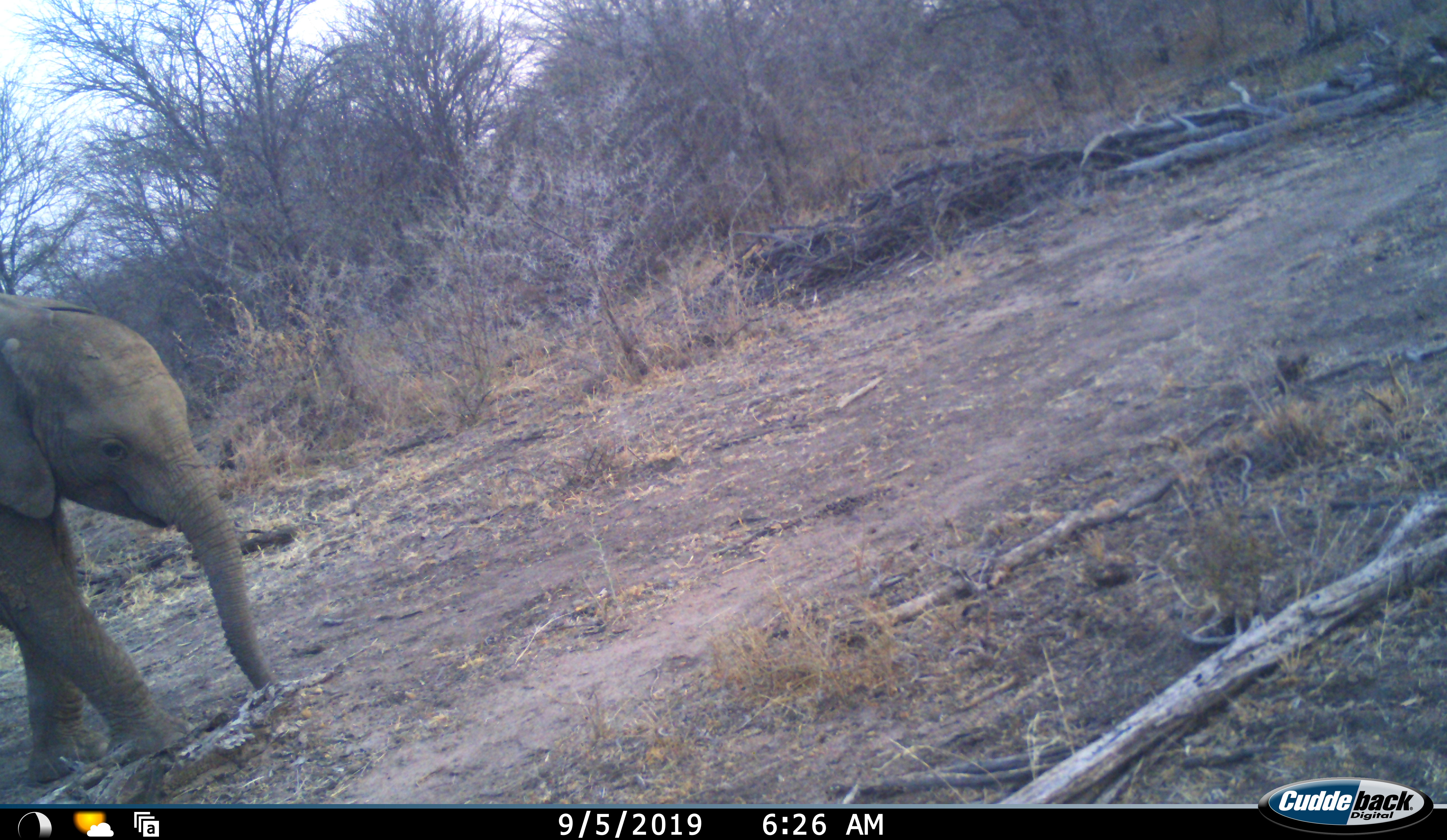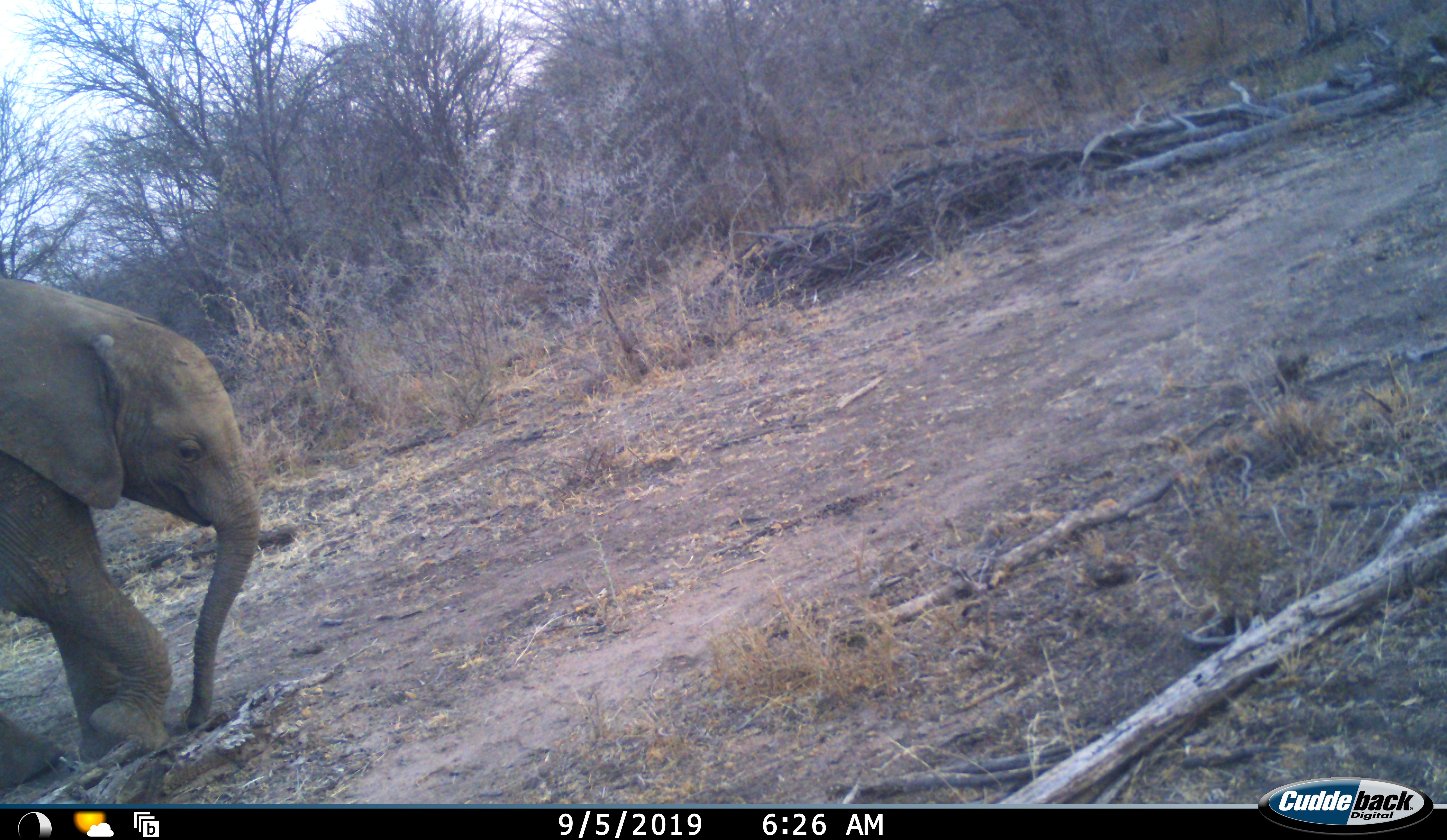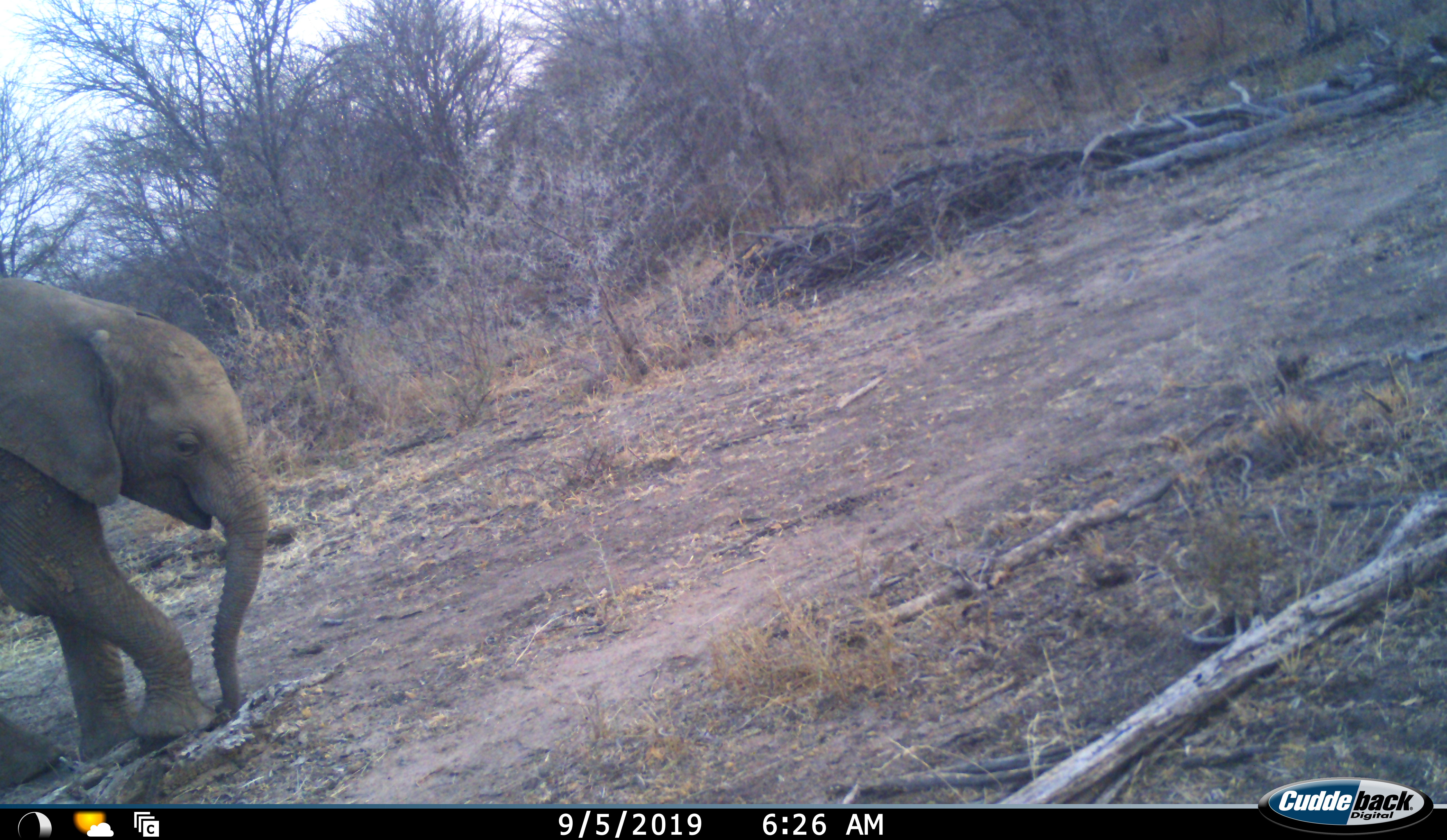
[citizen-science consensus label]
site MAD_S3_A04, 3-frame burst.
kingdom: Animalia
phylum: Chordata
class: Mammalia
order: Proboscidea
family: Elephantidae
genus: Loxodonta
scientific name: Loxodonta africana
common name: african bush elephant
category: elephant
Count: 1.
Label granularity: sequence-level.